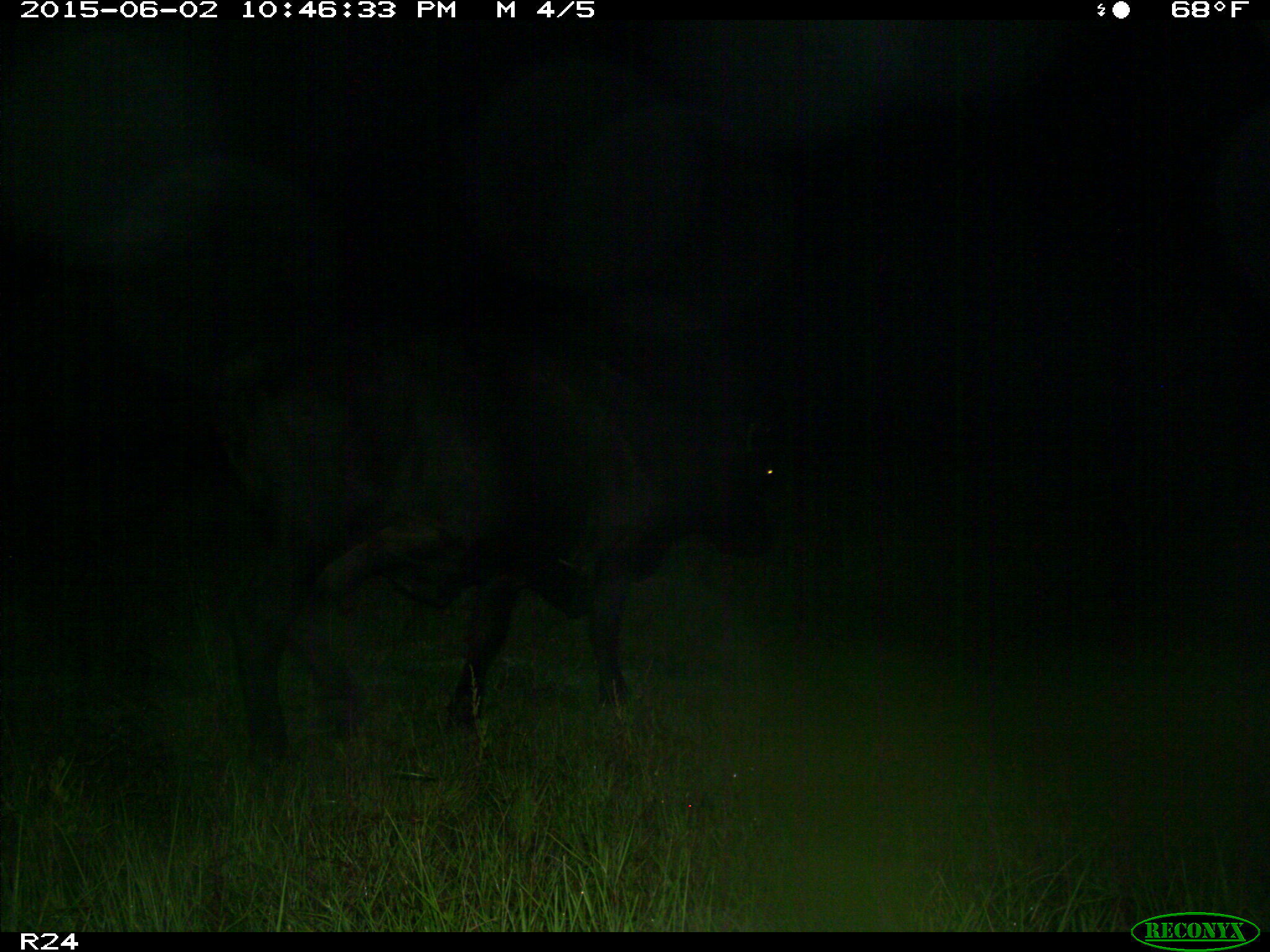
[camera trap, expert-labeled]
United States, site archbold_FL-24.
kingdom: Animalia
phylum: Chordata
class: Mammalia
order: Artiodactyla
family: Bovidae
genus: Bos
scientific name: Bos taurus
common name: domestic cow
Bos taurus (domestic cow).